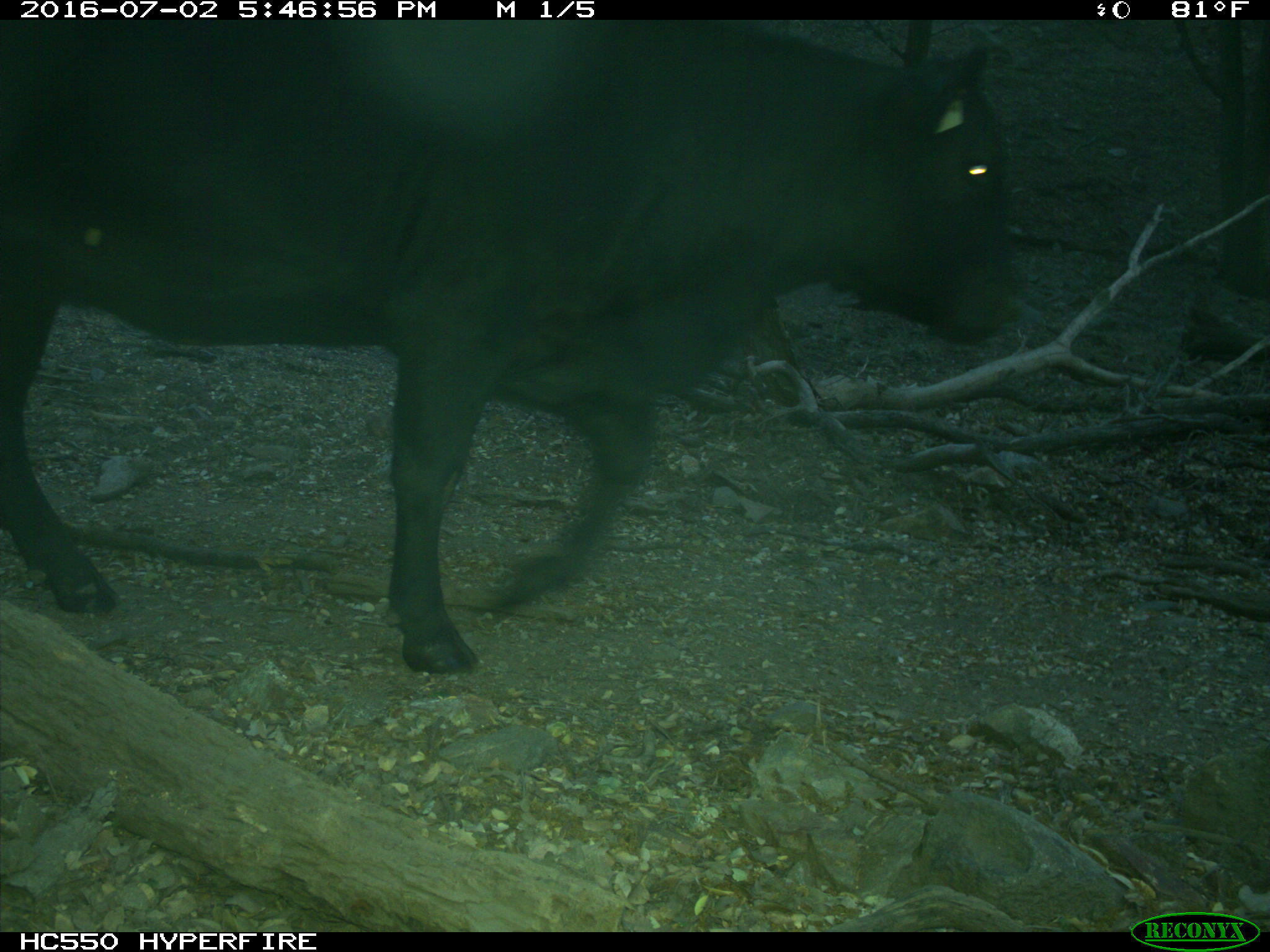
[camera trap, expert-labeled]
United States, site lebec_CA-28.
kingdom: Animalia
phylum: Chordata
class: Mammalia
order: Artiodactyla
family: Bovidae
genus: Bos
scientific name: Bos taurus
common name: domestic cow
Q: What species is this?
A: Bos taurus (domestic cow).